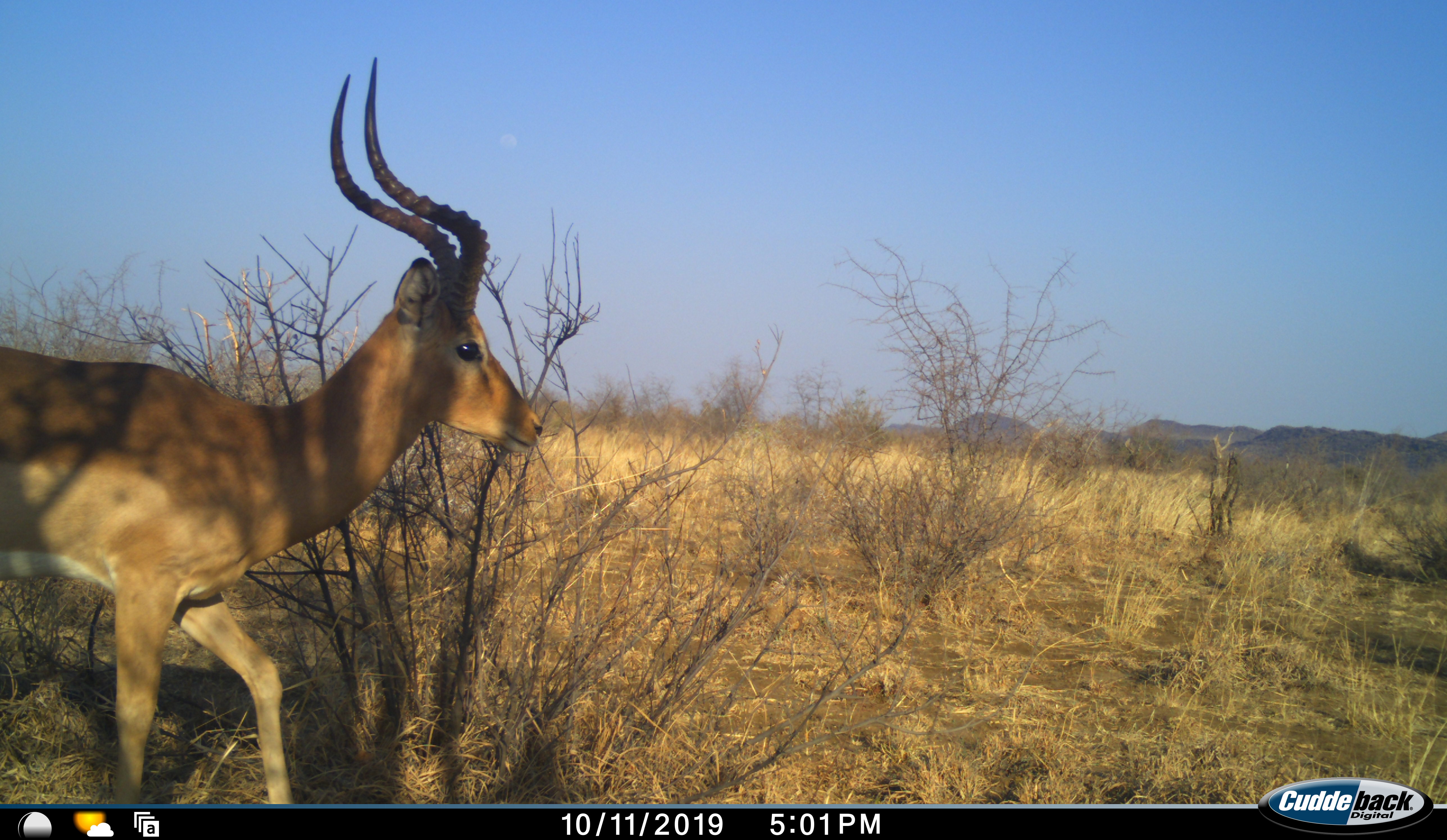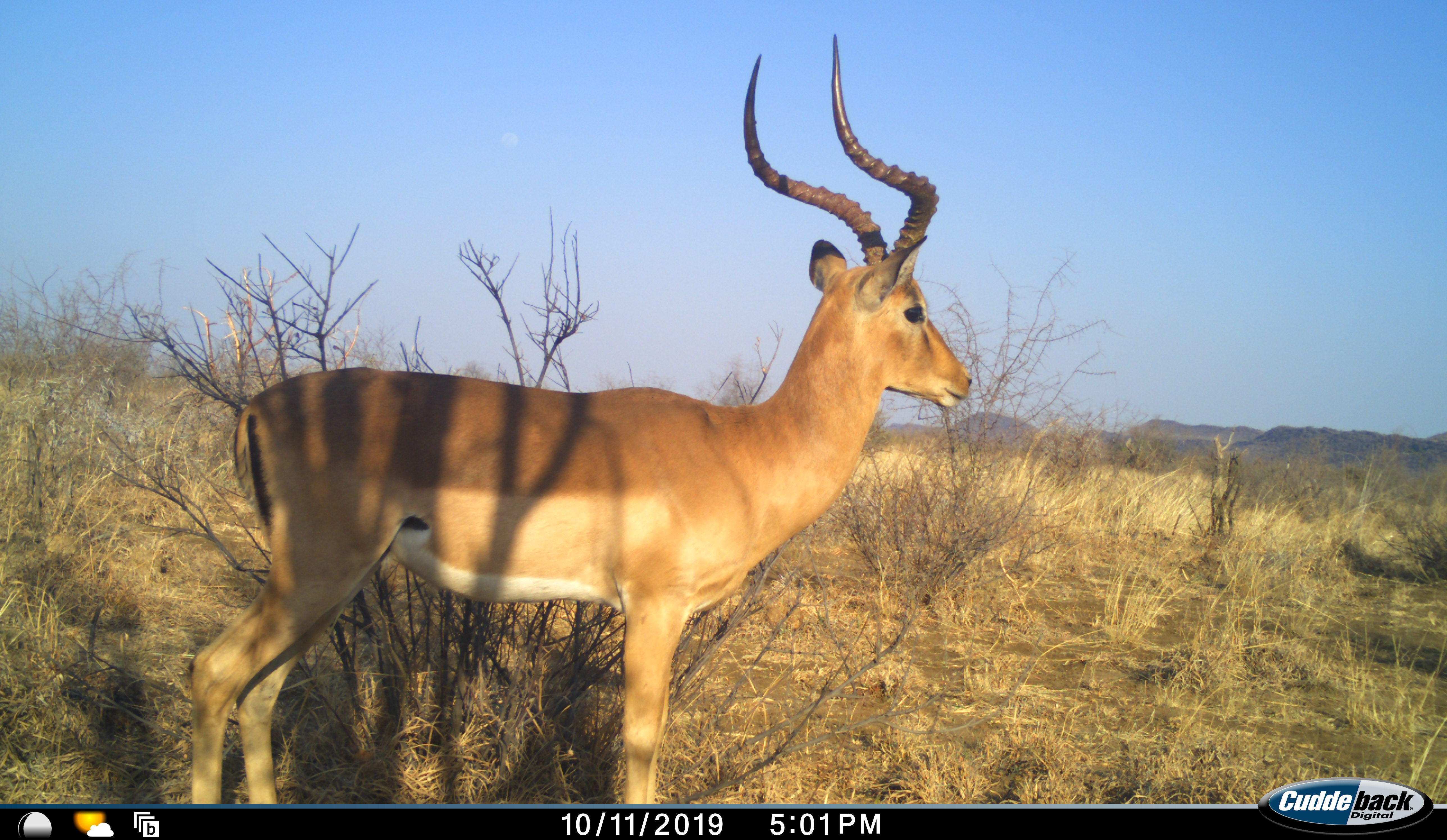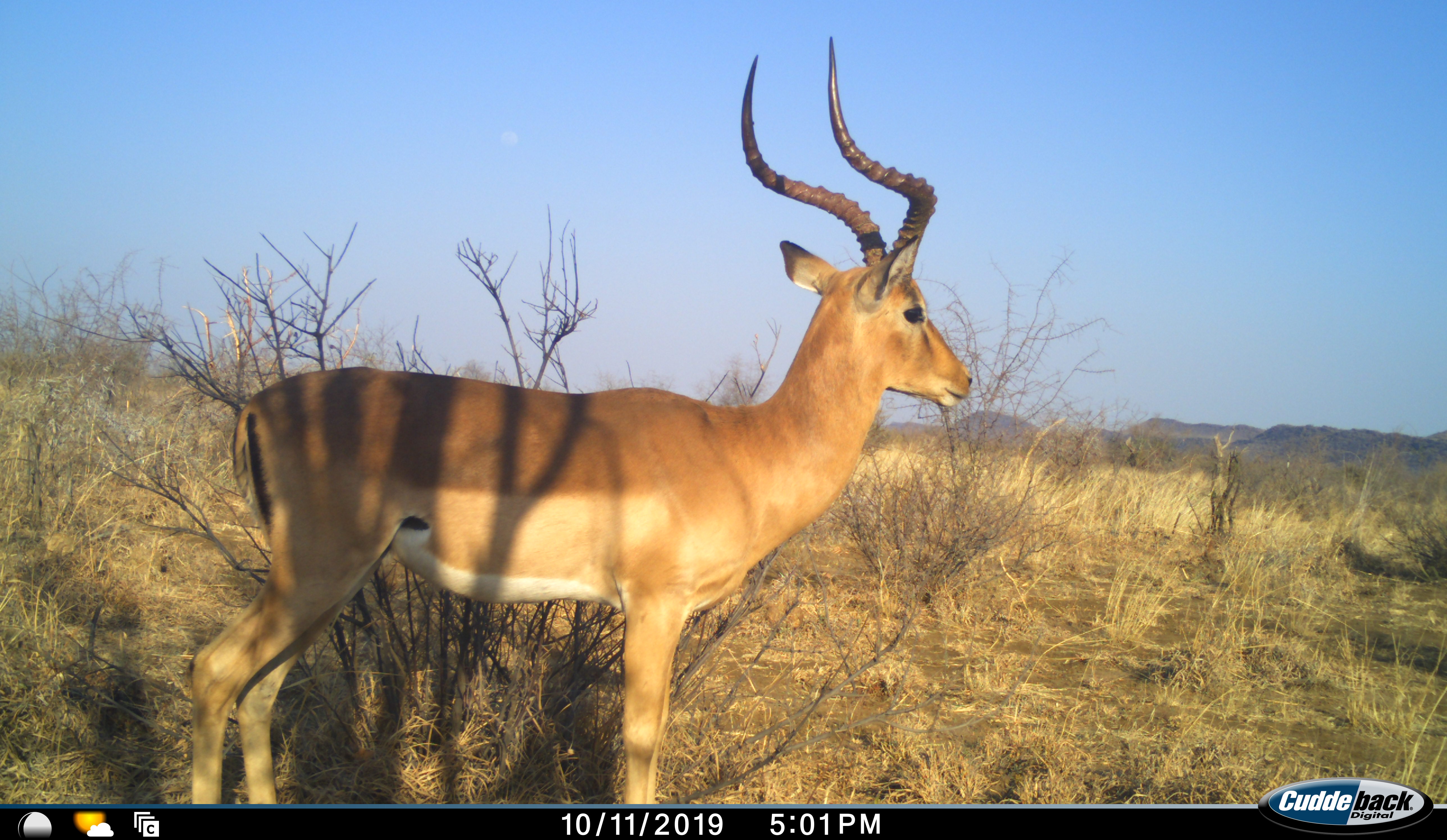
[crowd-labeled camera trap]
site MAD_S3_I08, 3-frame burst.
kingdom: Animalia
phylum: Chordata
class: Mammalia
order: Artiodactyla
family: Bovidae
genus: Aepyceros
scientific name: Aepyceros melampus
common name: impala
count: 1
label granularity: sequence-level